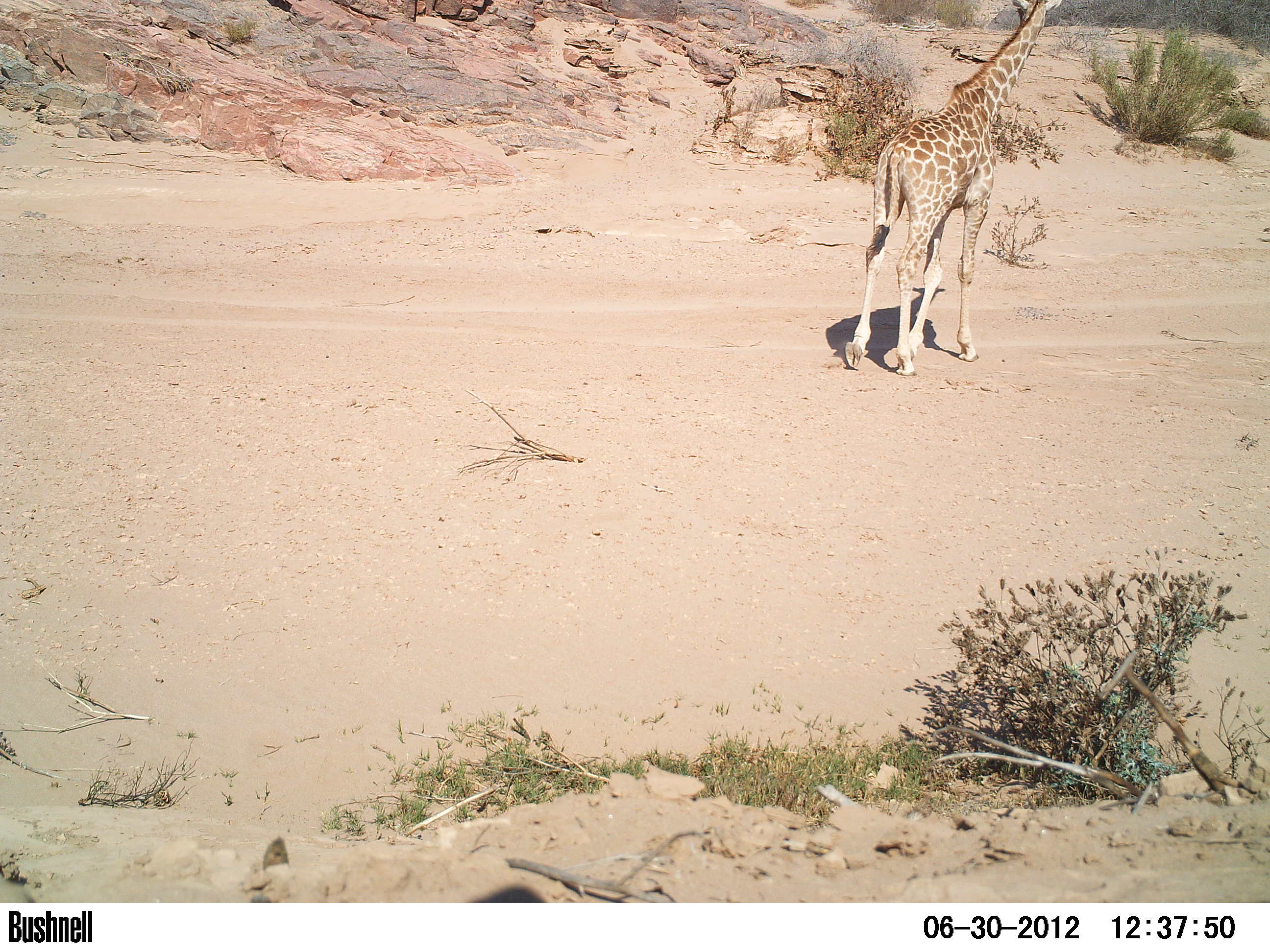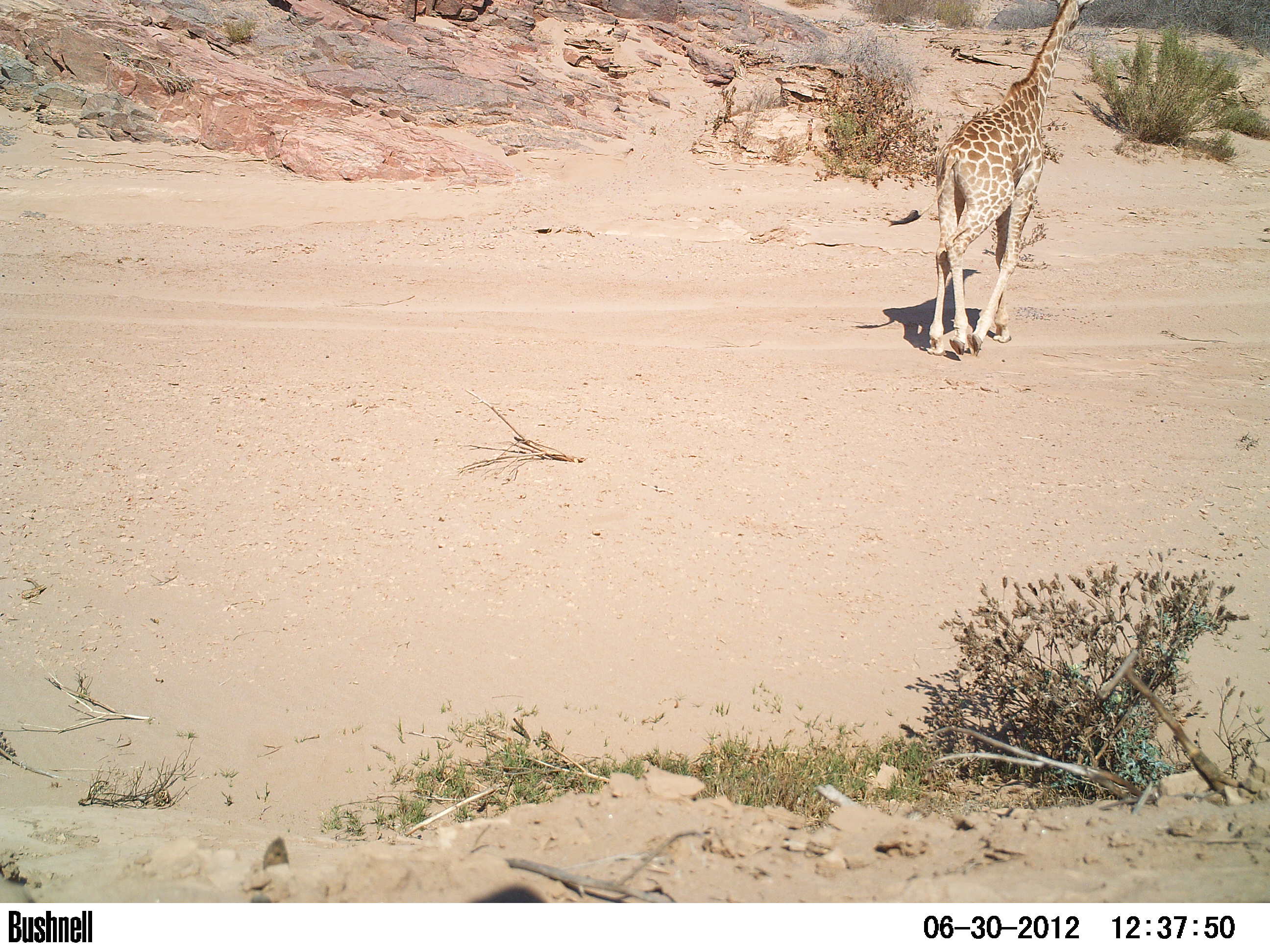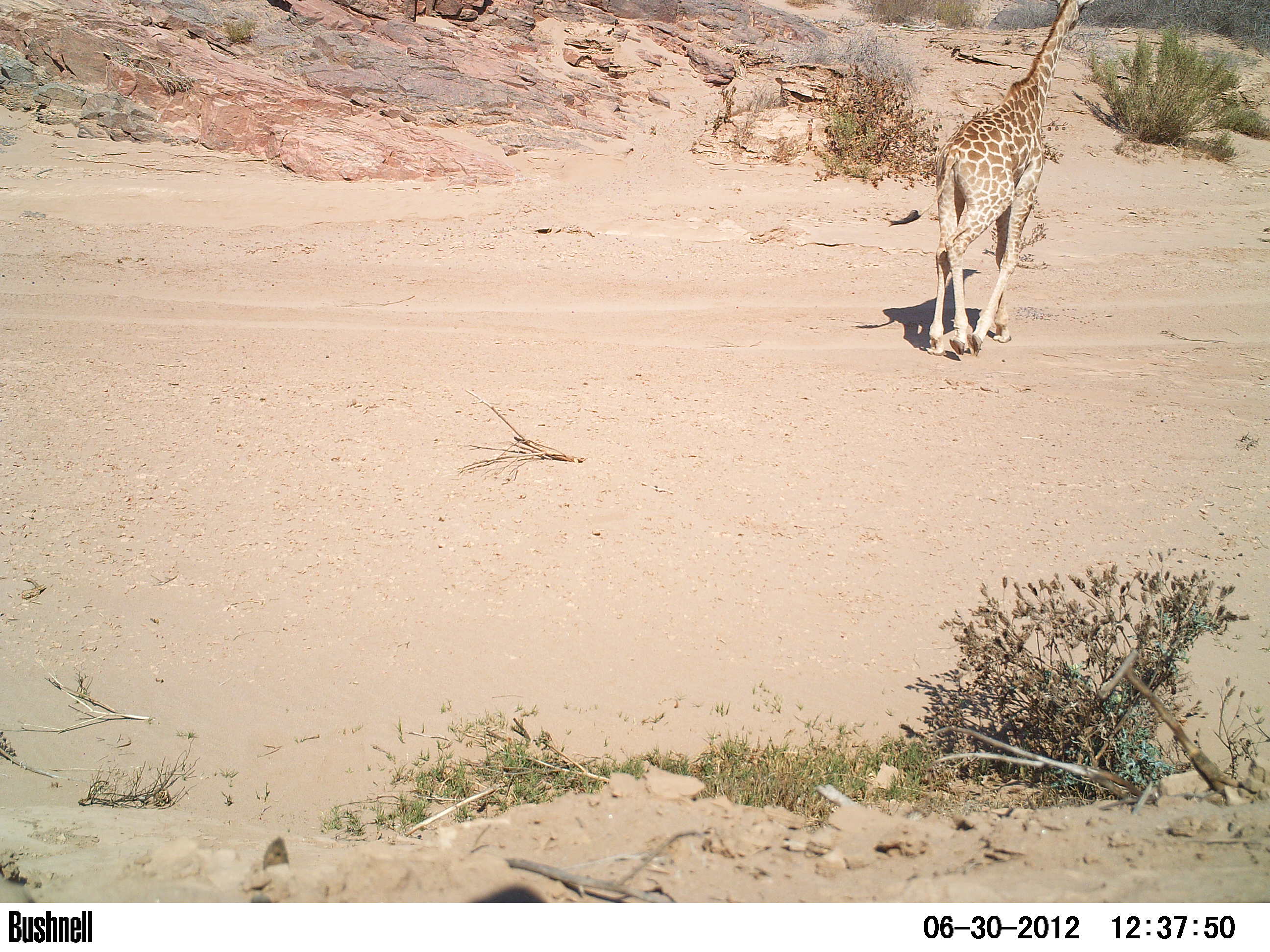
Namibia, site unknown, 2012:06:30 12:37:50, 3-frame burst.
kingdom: Animalia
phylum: Chordata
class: Mammalia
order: Artiodactyla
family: Giraffidae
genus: Giraffa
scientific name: Giraffa camelopardalis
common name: giraffe